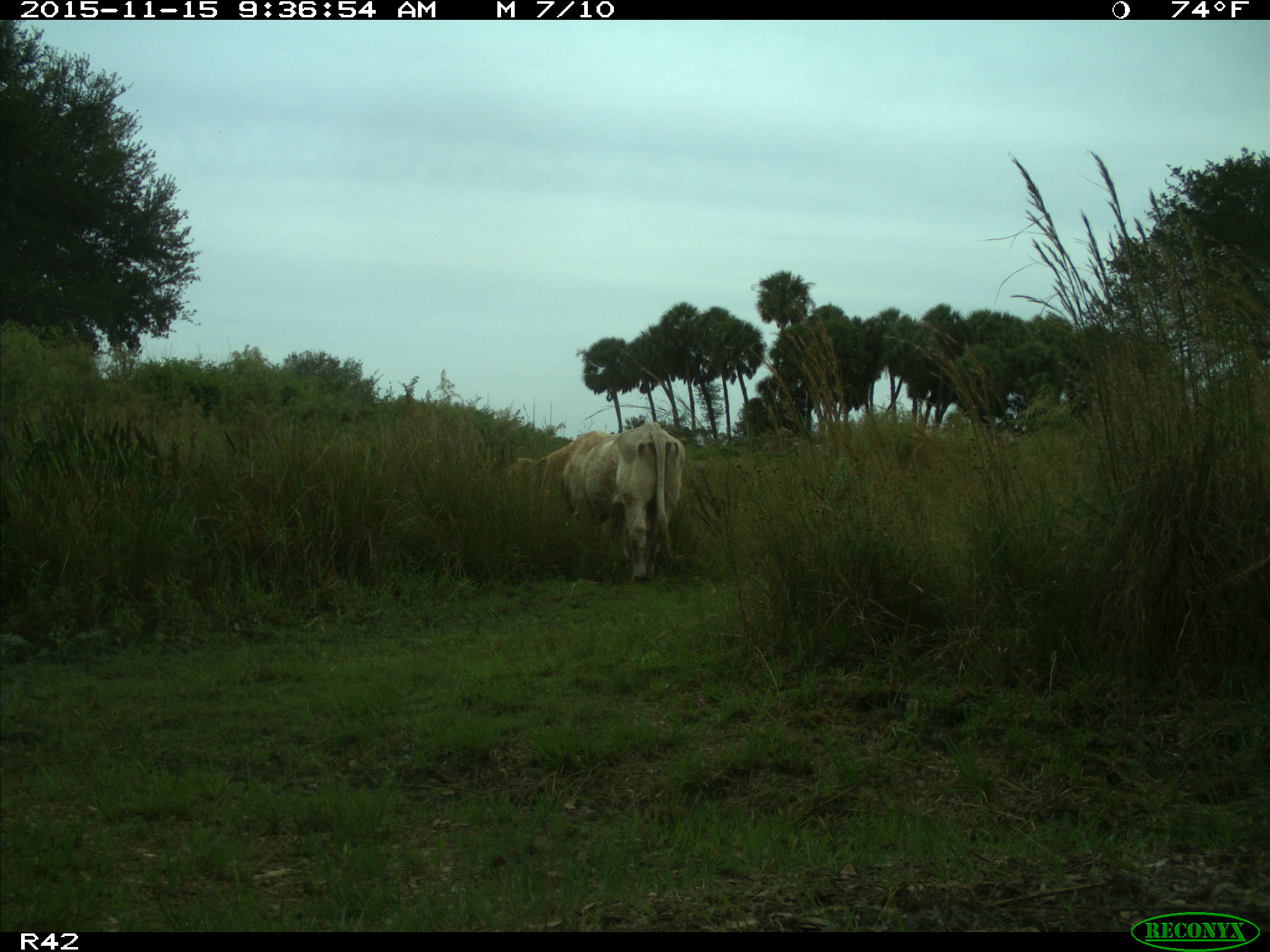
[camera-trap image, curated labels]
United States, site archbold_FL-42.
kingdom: Animalia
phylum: Chordata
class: Mammalia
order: Artiodactyla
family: Bovidae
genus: Bos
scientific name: Bos taurus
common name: domestic cow